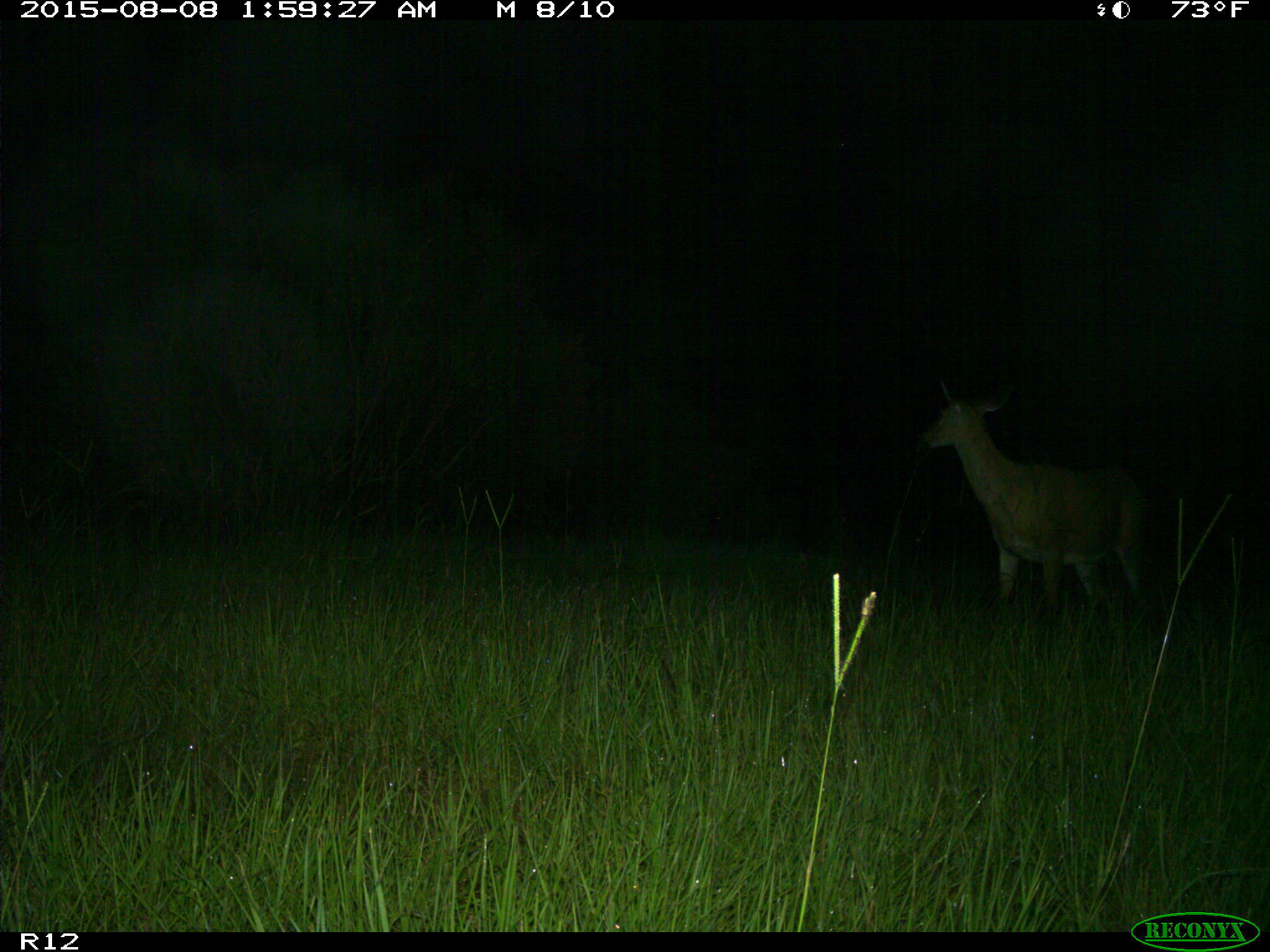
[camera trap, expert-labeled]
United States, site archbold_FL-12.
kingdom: Animalia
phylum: Chordata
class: Mammalia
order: Artiodactyla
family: Cervidae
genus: Odocoileus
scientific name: Odocoileus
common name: deer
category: unidentified deer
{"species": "unidentified deer (deer) (Odocoileus)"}